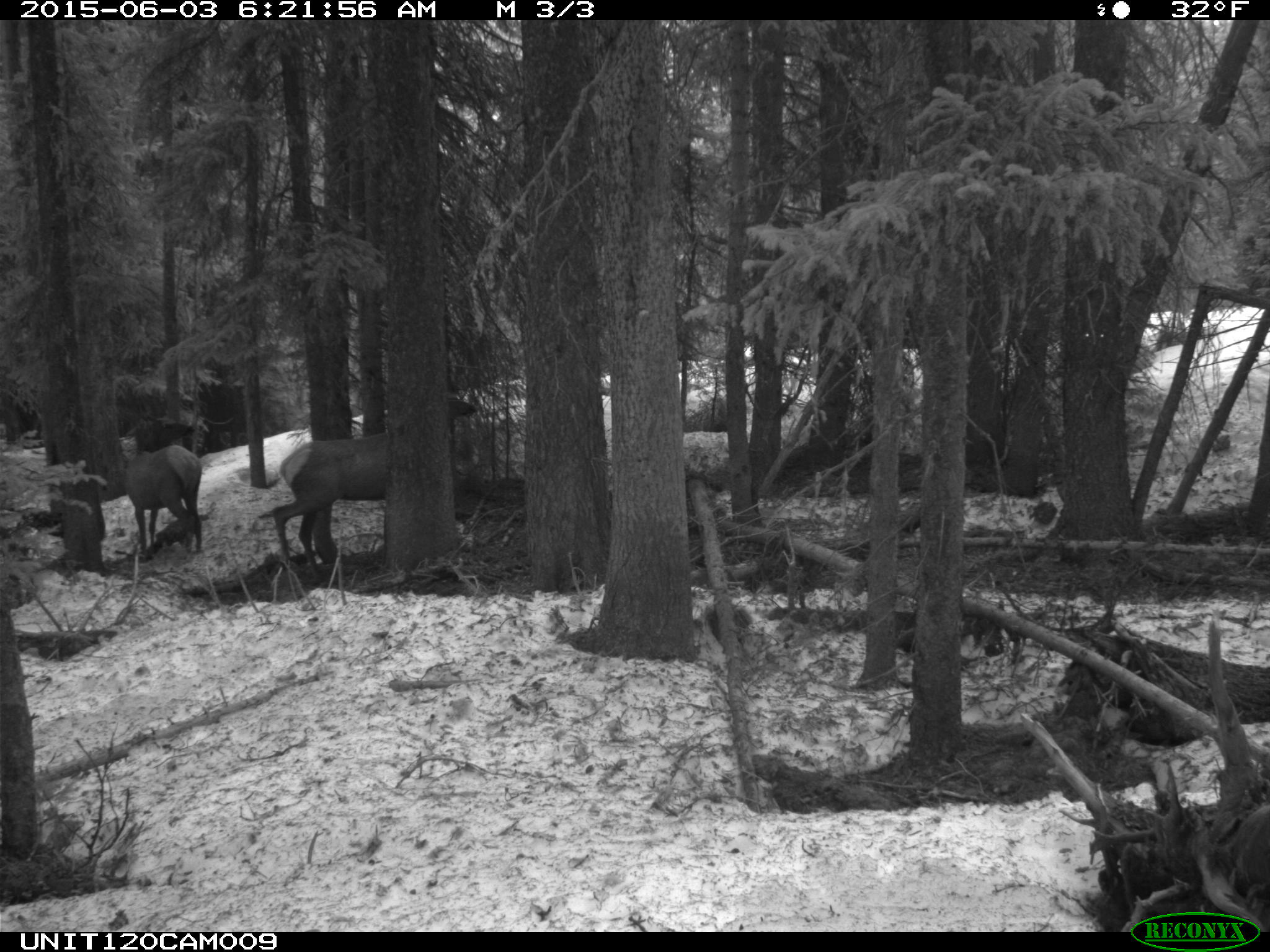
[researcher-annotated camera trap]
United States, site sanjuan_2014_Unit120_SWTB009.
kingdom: Animalia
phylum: Chordata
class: Mammalia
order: Artiodactyla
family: Cervidae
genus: Cervus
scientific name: Cervus elaphus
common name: red deer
Cervus elaphus (red deer).